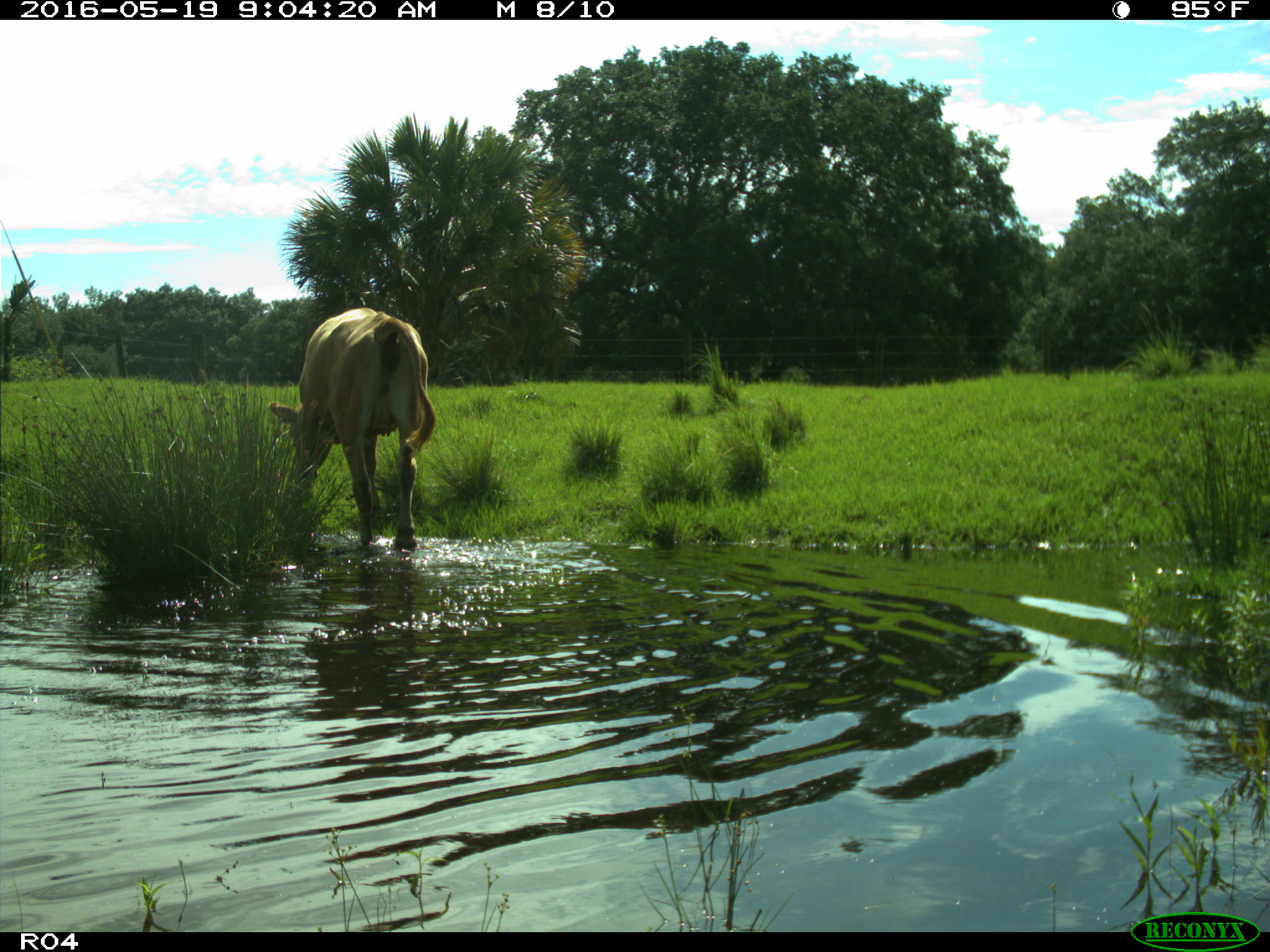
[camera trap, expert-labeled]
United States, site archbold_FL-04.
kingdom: Animalia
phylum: Chordata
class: Mammalia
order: Artiodactyla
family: Bovidae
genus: Bos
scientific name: Bos taurus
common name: domestic cow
Bos taurus (domestic cow).